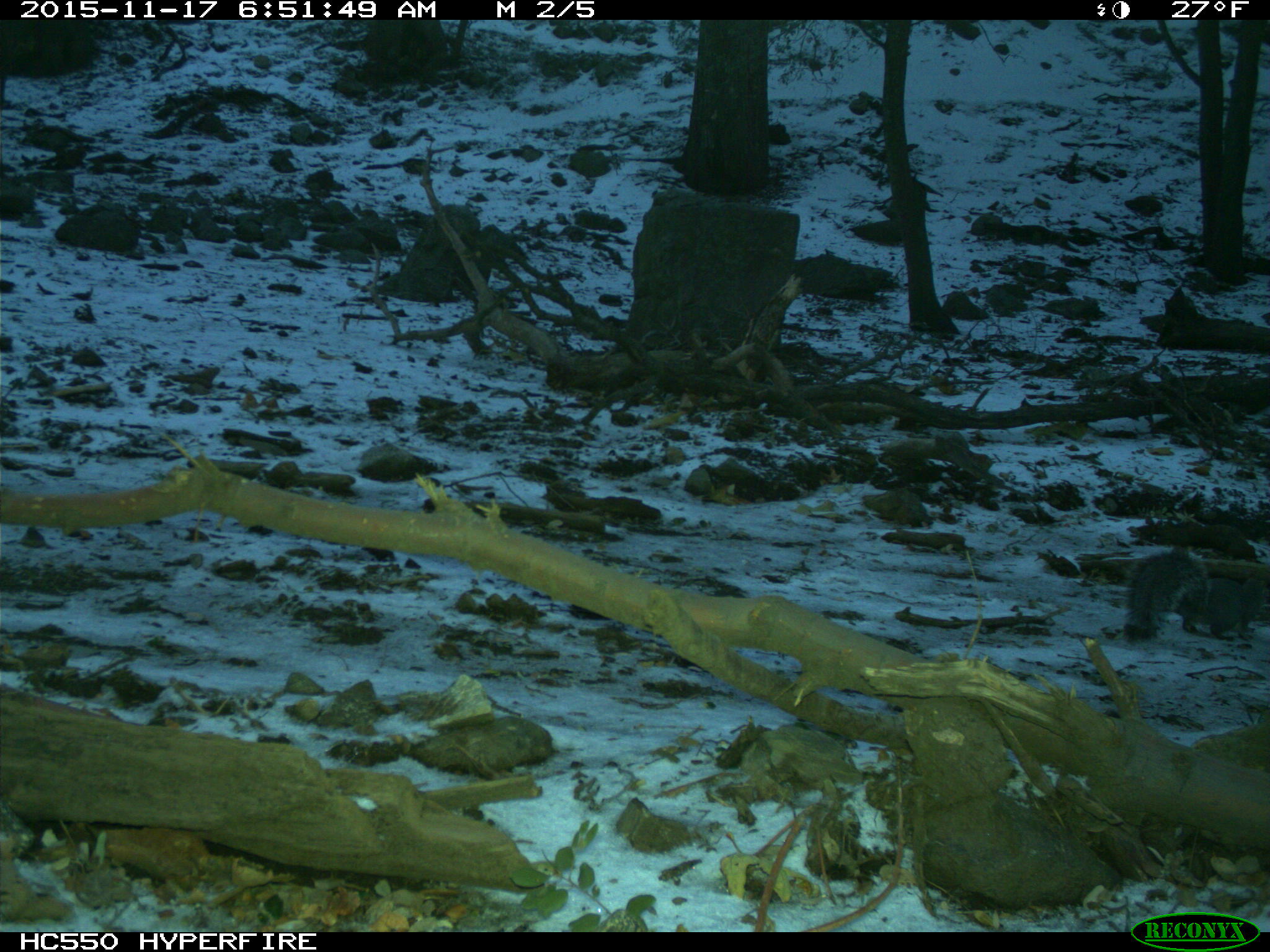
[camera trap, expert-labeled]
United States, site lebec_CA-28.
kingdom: Animalia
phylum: Chordata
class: Mammalia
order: Rodentia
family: Sciuridae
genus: Sciurus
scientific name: Sciurus carolinensis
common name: eastern gray squirrel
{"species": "Sciurus carolinensis (eastern gray squirrel)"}